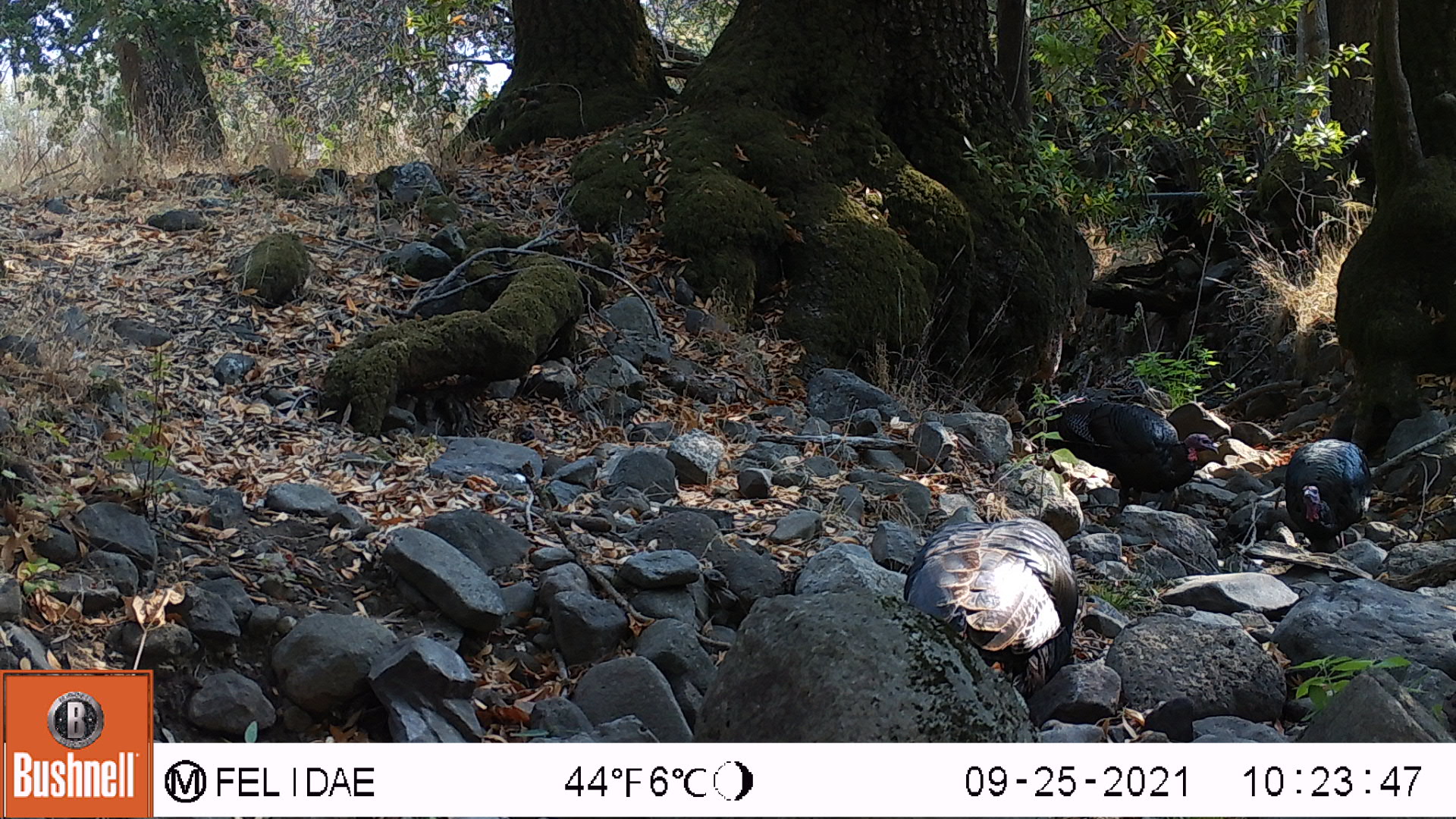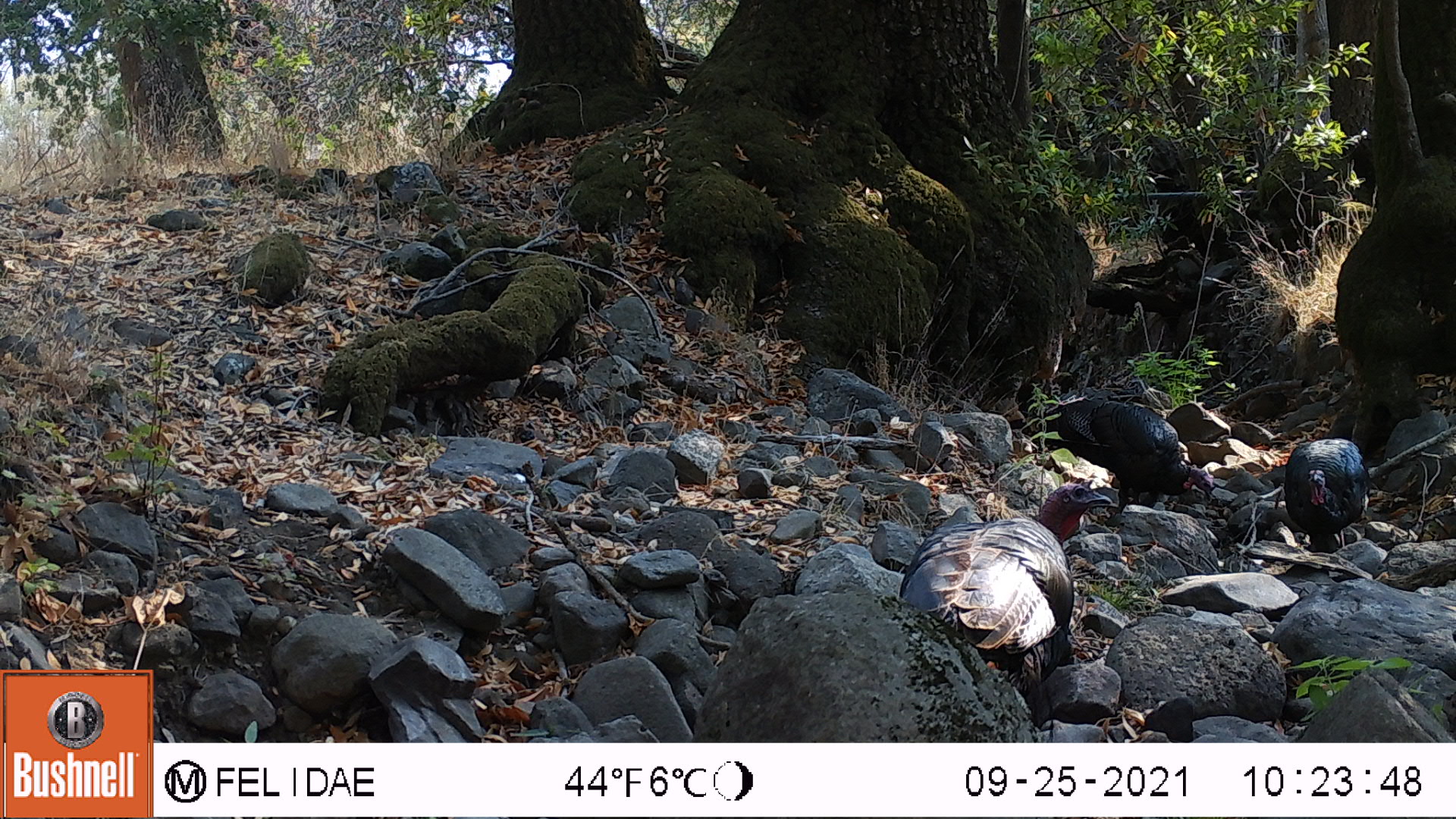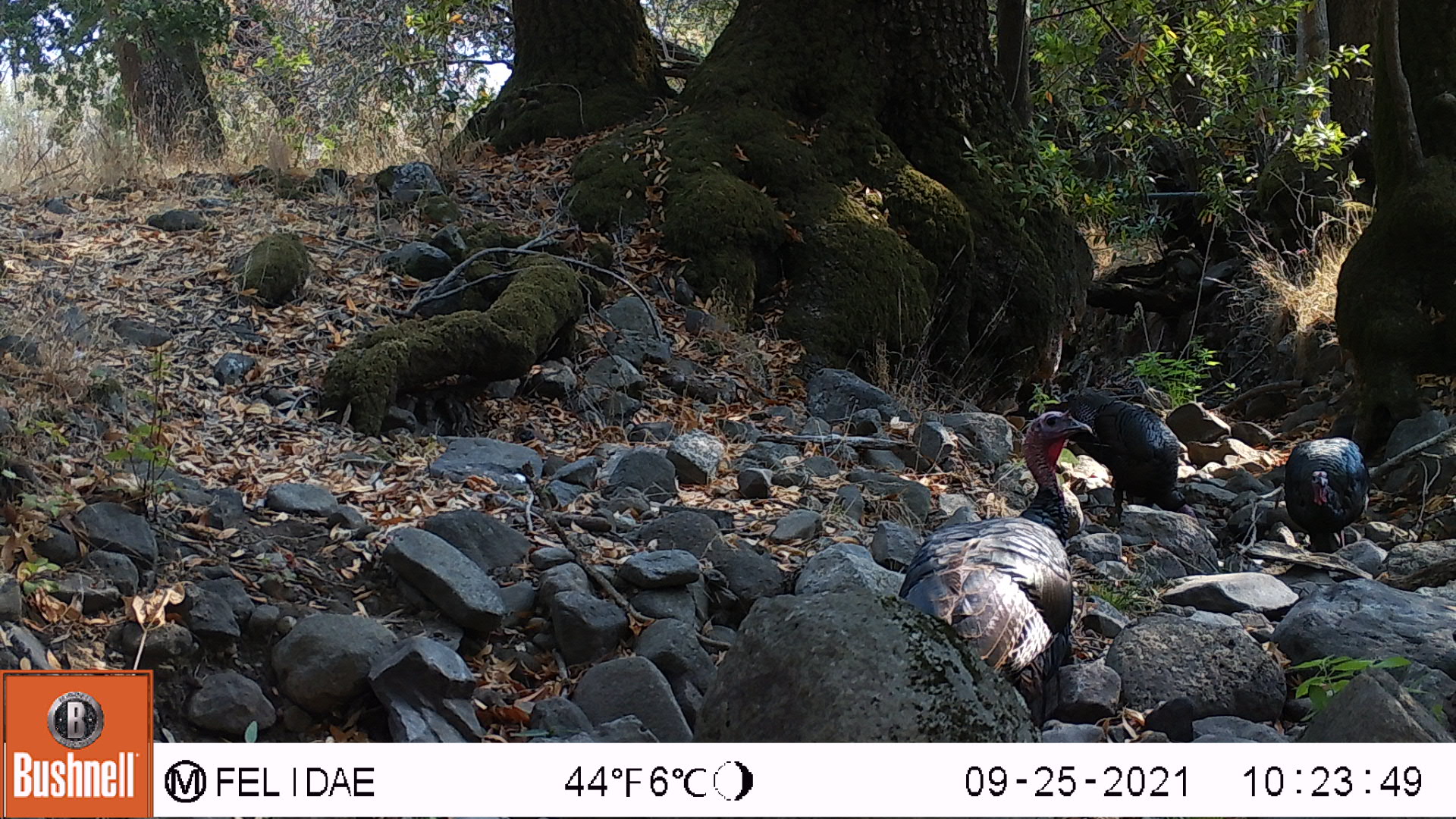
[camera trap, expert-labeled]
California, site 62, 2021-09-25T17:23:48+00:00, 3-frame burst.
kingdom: Animalia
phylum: Chordata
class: Aves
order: Galliformes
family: Phasianidae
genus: Meleagris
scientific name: Meleagris gallopavo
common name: turkey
Turkey (Meleagris gallopavo).